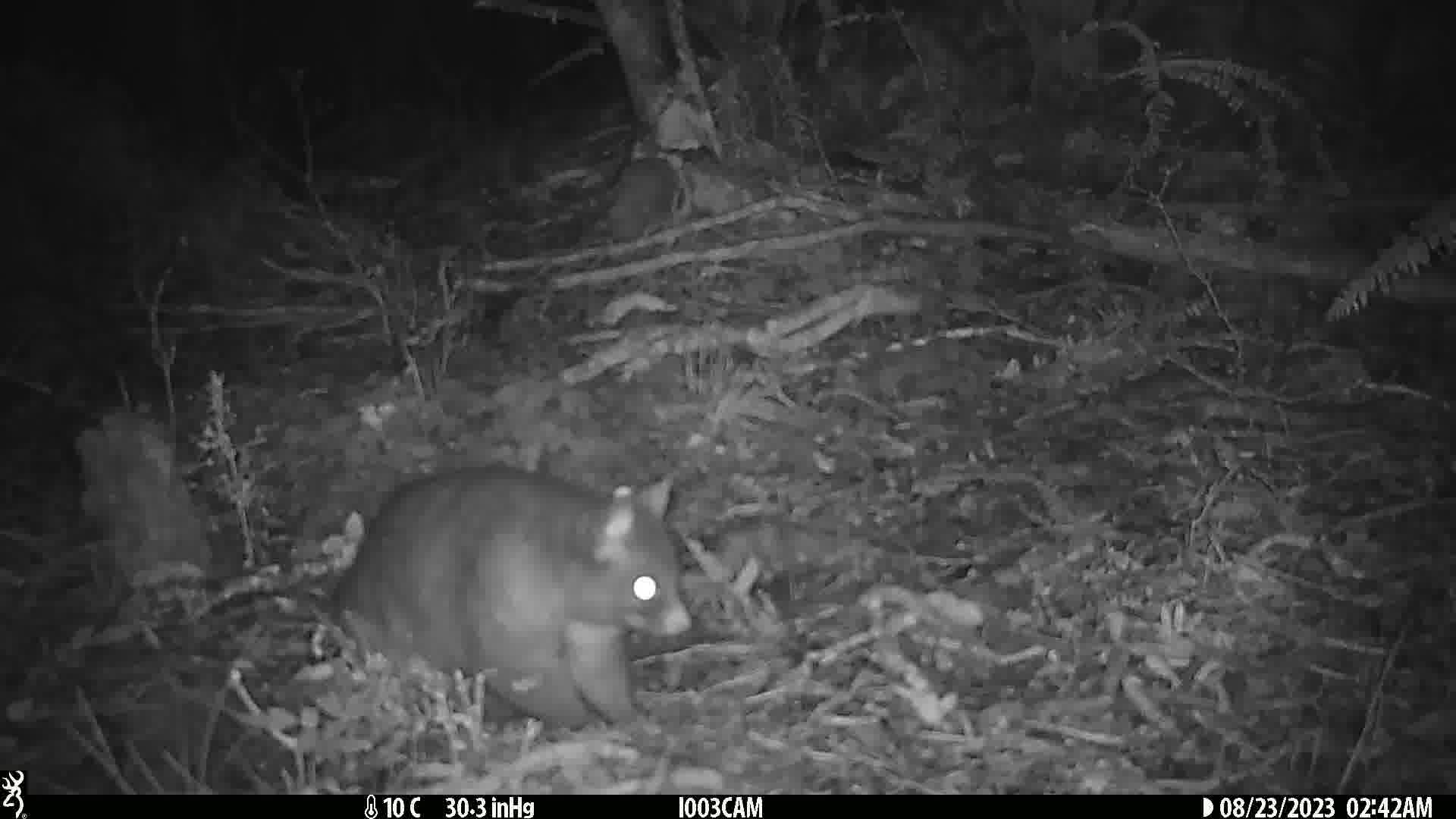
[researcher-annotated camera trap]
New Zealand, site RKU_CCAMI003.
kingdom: Animalia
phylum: Chordata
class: Mammalia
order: Diprotodontia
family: Phalangeridae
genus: Trichosurus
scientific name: Trichosurus vulpecula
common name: common brushtail possum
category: possum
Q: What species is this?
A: Possum (common brushtail possum) (Trichosurus vulpecula).